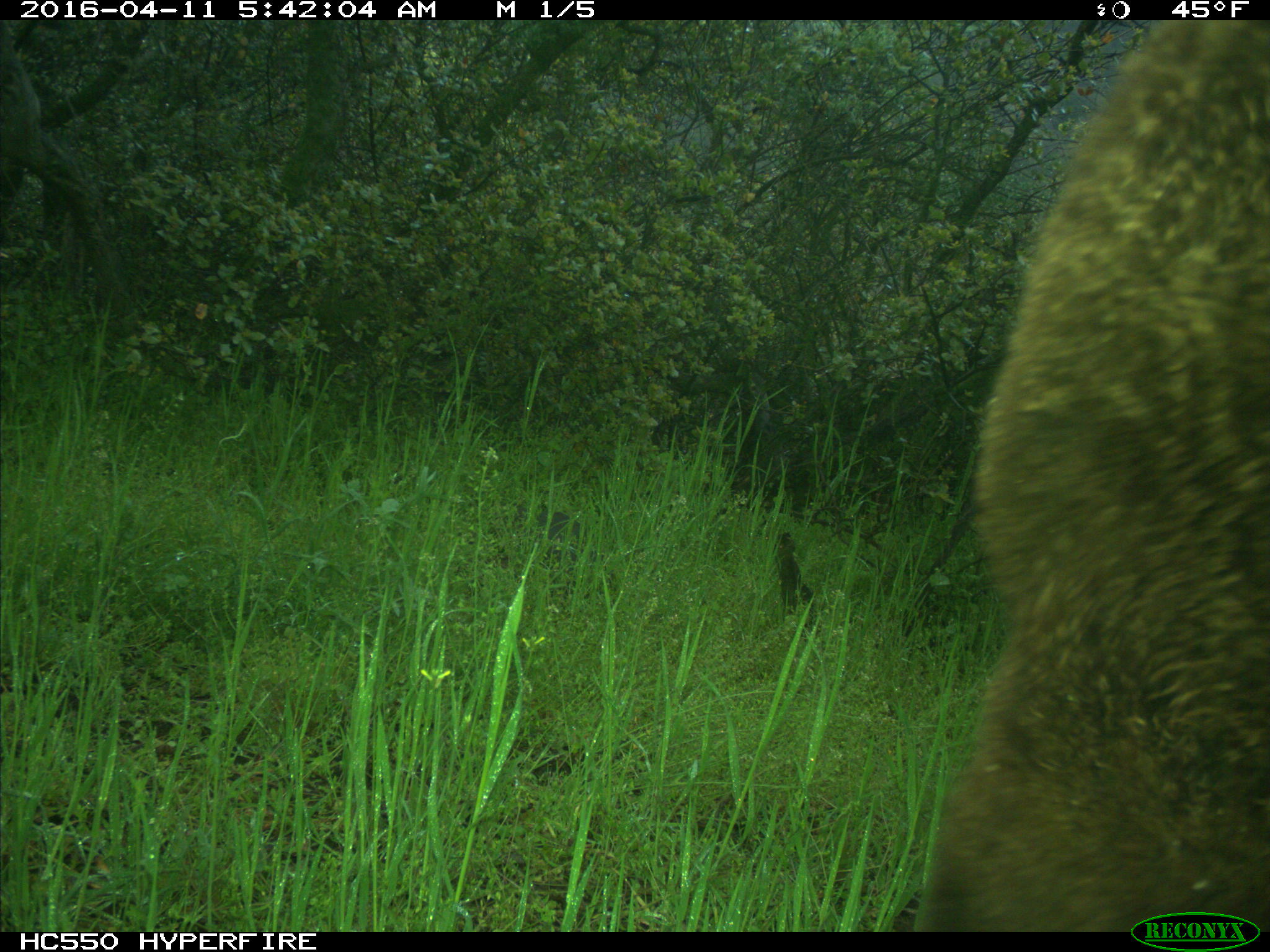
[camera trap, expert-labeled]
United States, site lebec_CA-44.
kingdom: Animalia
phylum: Chordata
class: Mammalia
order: Artiodactyla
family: Bovidae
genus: Bos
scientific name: Bos taurus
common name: domestic cow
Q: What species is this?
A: Bos taurus (domestic cow).